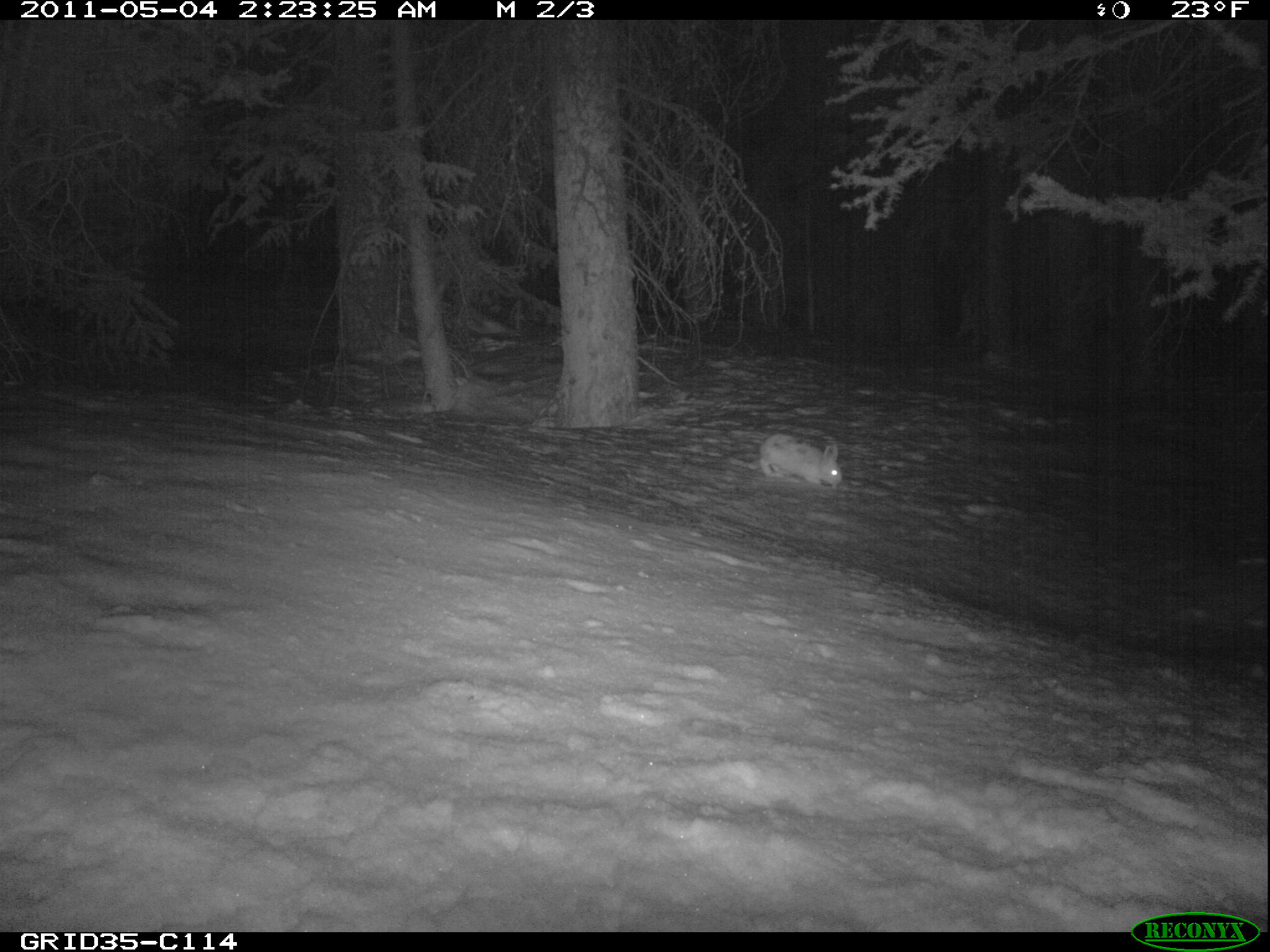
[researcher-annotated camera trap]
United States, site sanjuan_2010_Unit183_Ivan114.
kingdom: Animalia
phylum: Chordata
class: Mammalia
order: Lagomorpha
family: Leporidae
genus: Lepus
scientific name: Lepus americanus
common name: snowshoe hare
Lepus americanus (snowshoe hare).